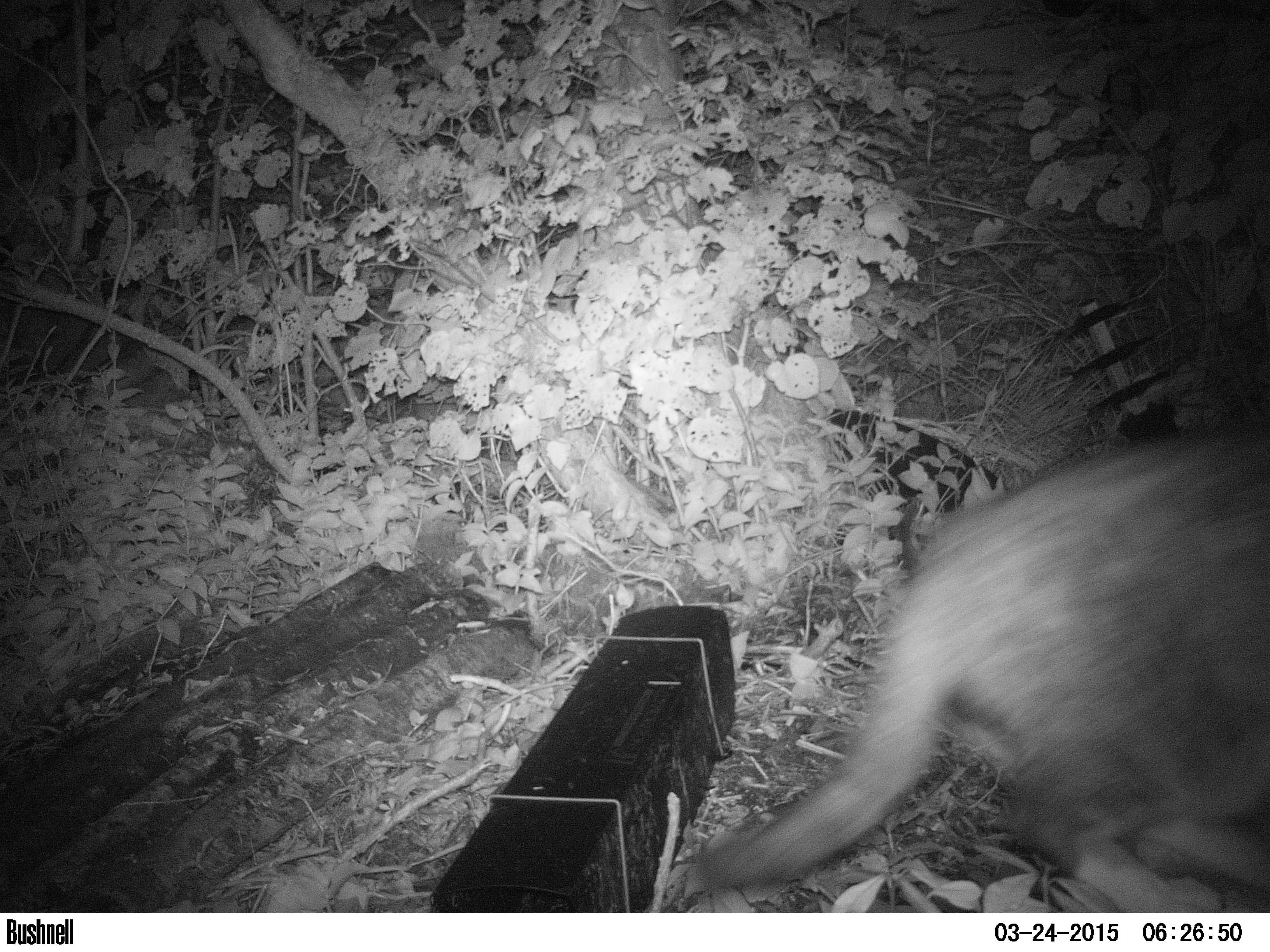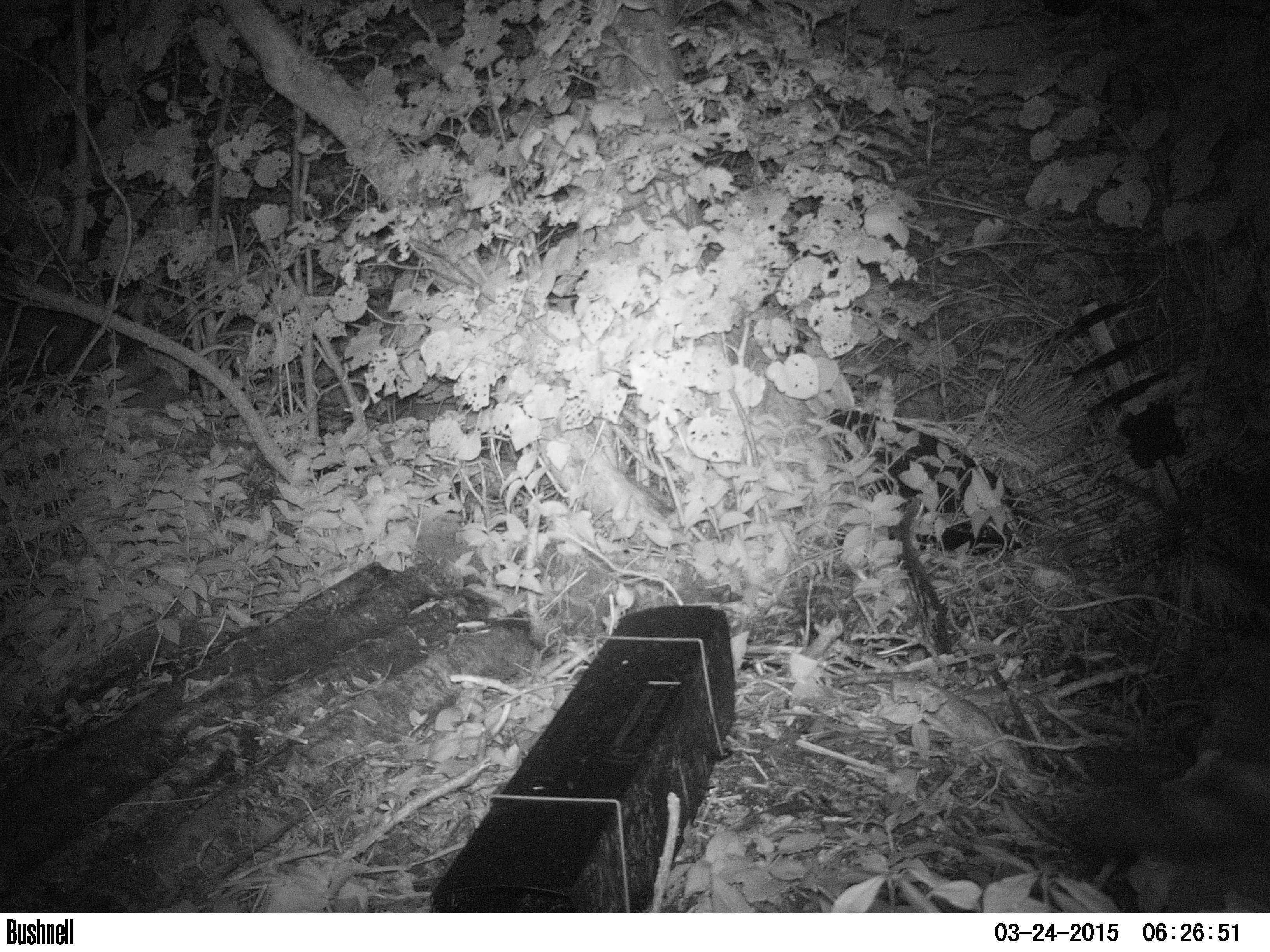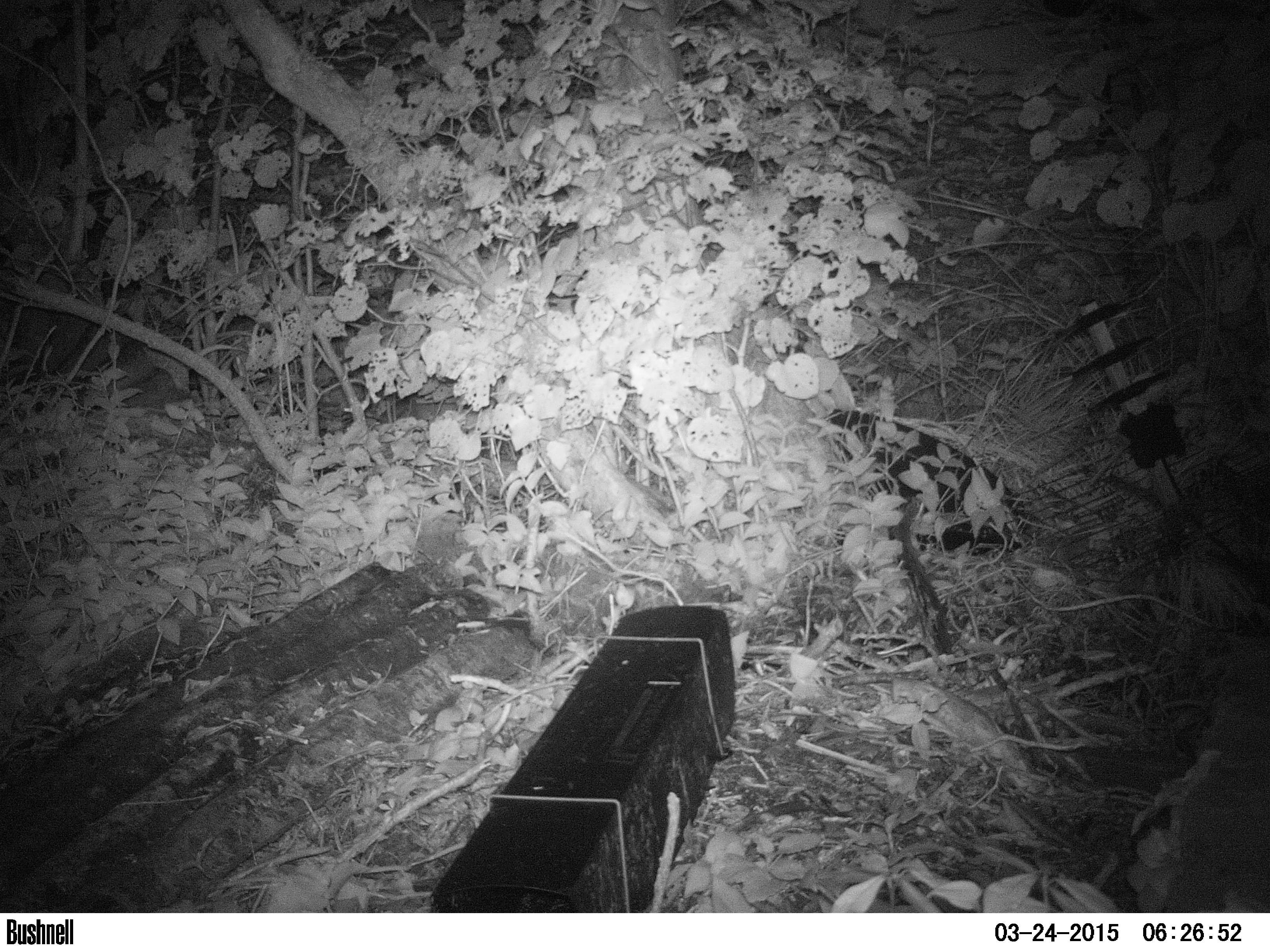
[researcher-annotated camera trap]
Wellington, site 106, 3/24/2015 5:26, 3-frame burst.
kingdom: Animalia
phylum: Chordata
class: Mammalia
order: Carnivora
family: Felidae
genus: Felis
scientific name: Felis catus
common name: cat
Cat (Felis catus).